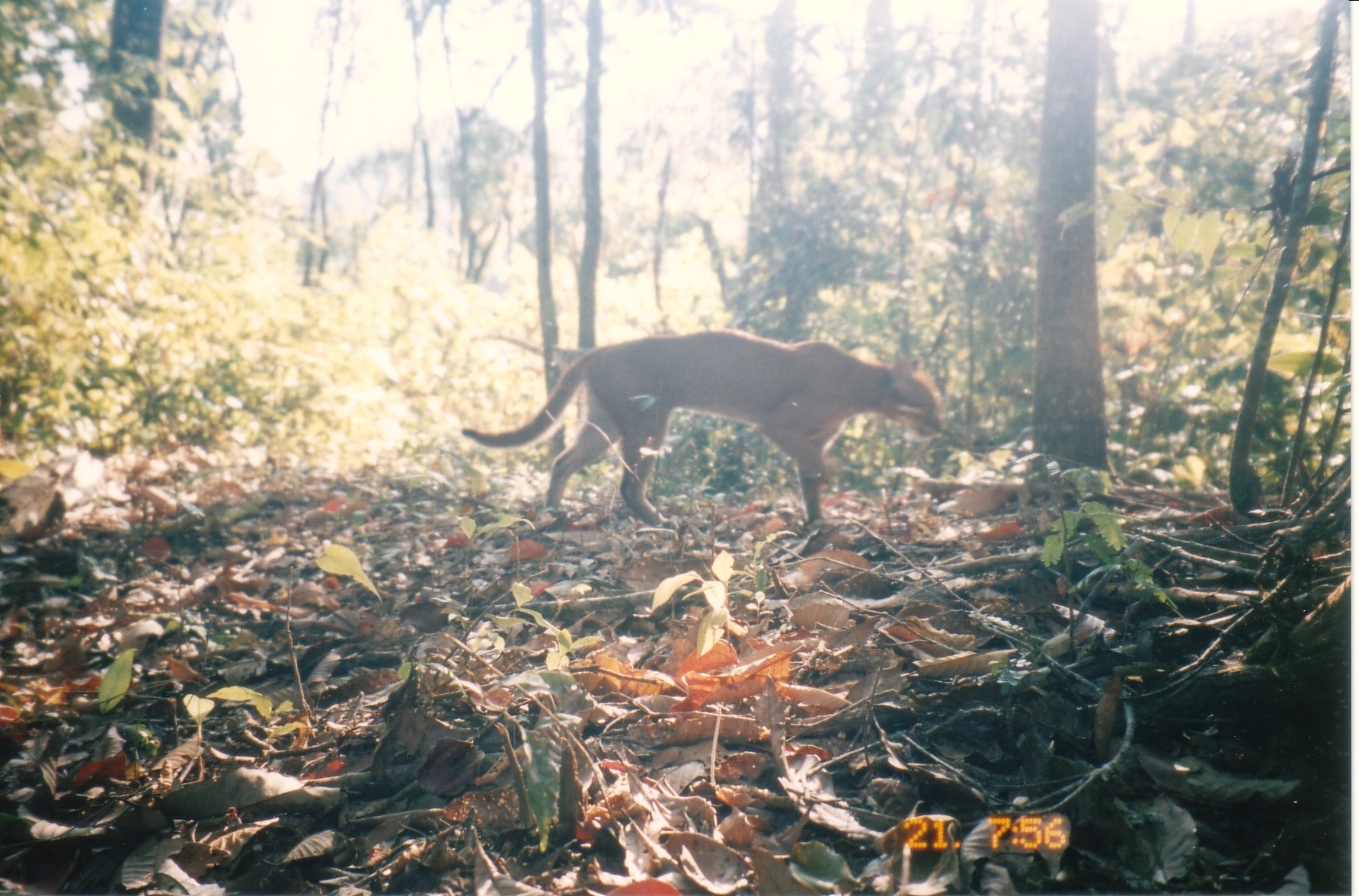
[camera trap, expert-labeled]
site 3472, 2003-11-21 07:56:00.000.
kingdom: Animalia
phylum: Chordata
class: Mammalia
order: Carnivora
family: Felidae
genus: Catopuma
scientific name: Catopuma temminckii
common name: asian golden cat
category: pardofelis temminckii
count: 1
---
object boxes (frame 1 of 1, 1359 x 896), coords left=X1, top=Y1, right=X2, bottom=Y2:
pardofelis temminckii: left=459, top=328, right=945, bottom=530